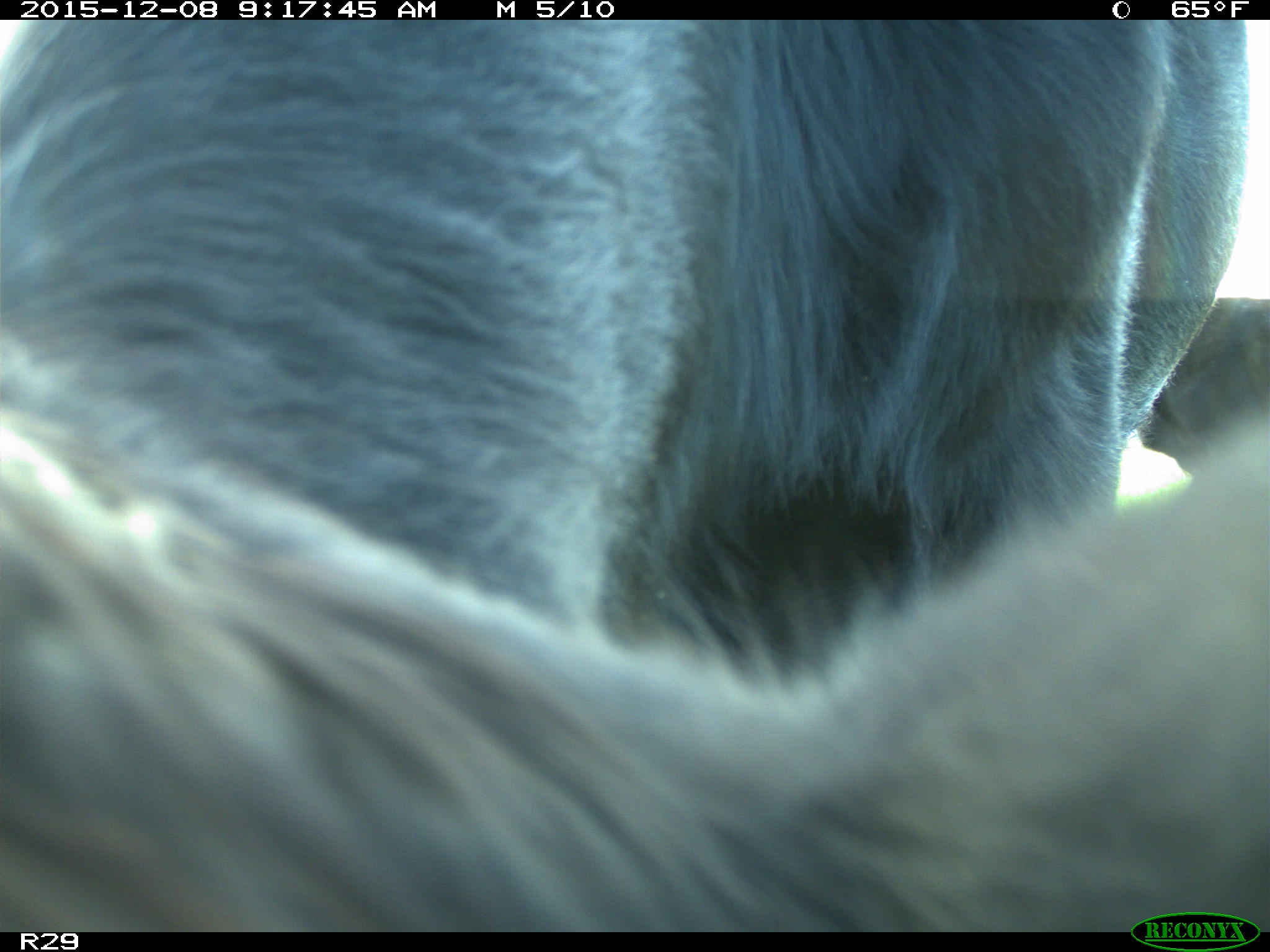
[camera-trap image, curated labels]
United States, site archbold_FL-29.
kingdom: Animalia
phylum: Chordata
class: Mammalia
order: Artiodactyla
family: Bovidae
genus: Bos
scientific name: Bos taurus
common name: domestic cow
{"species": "Bos taurus (domestic cow)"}